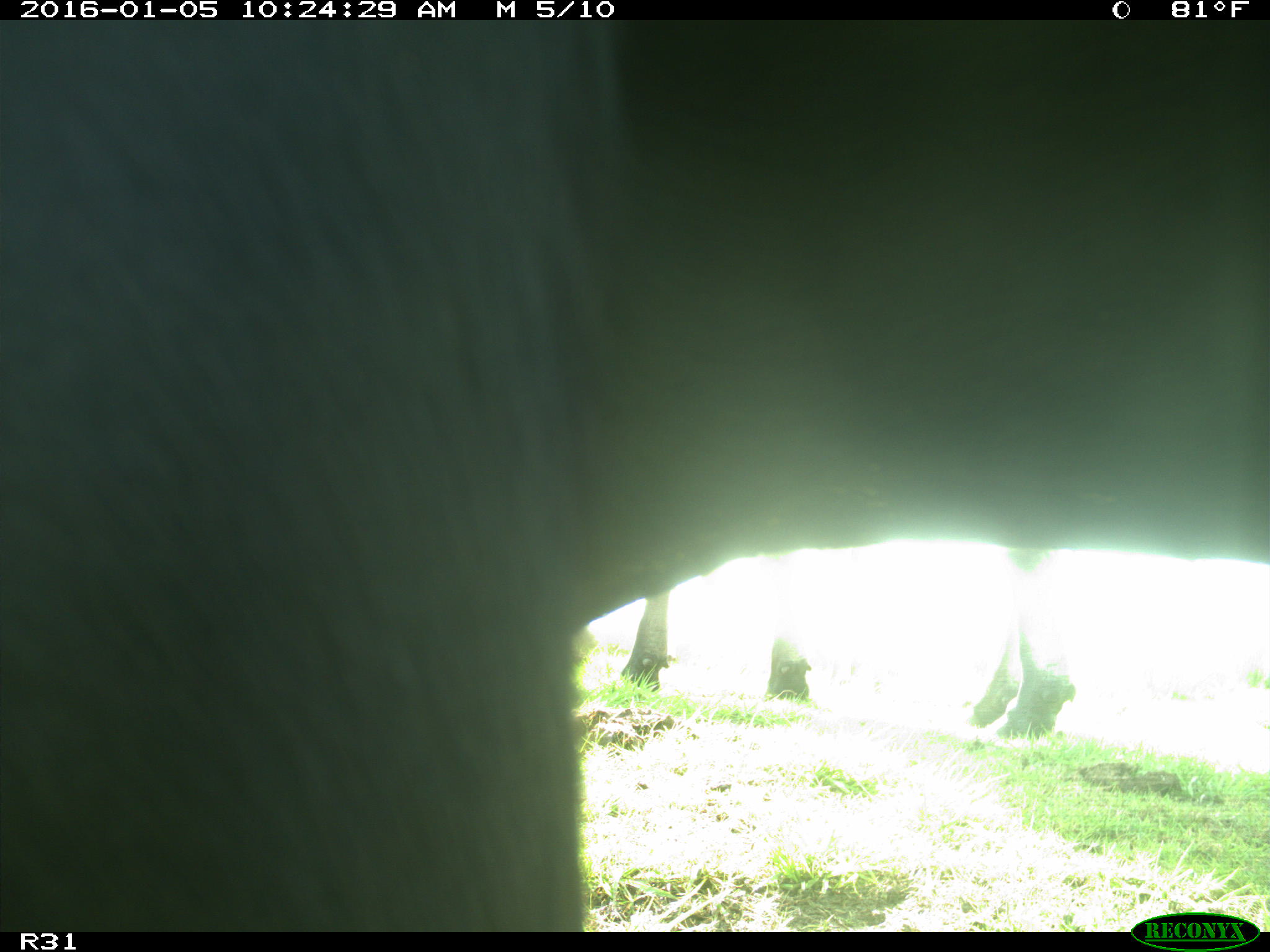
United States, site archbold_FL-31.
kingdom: Animalia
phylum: Chordata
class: Mammalia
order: Artiodactyla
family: Bovidae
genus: Bos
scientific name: Bos taurus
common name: domestic cow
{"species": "Bos taurus (domestic cow)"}